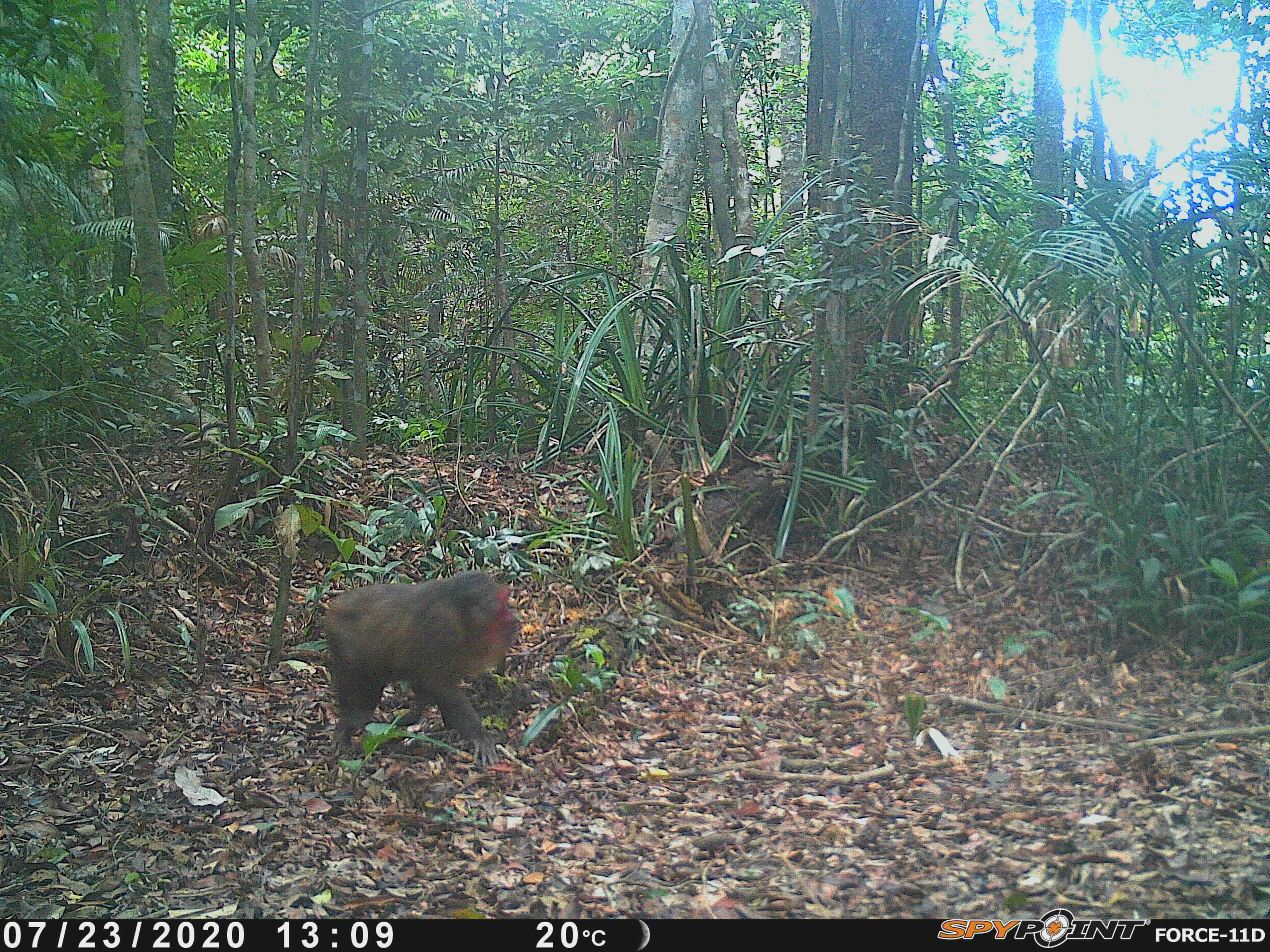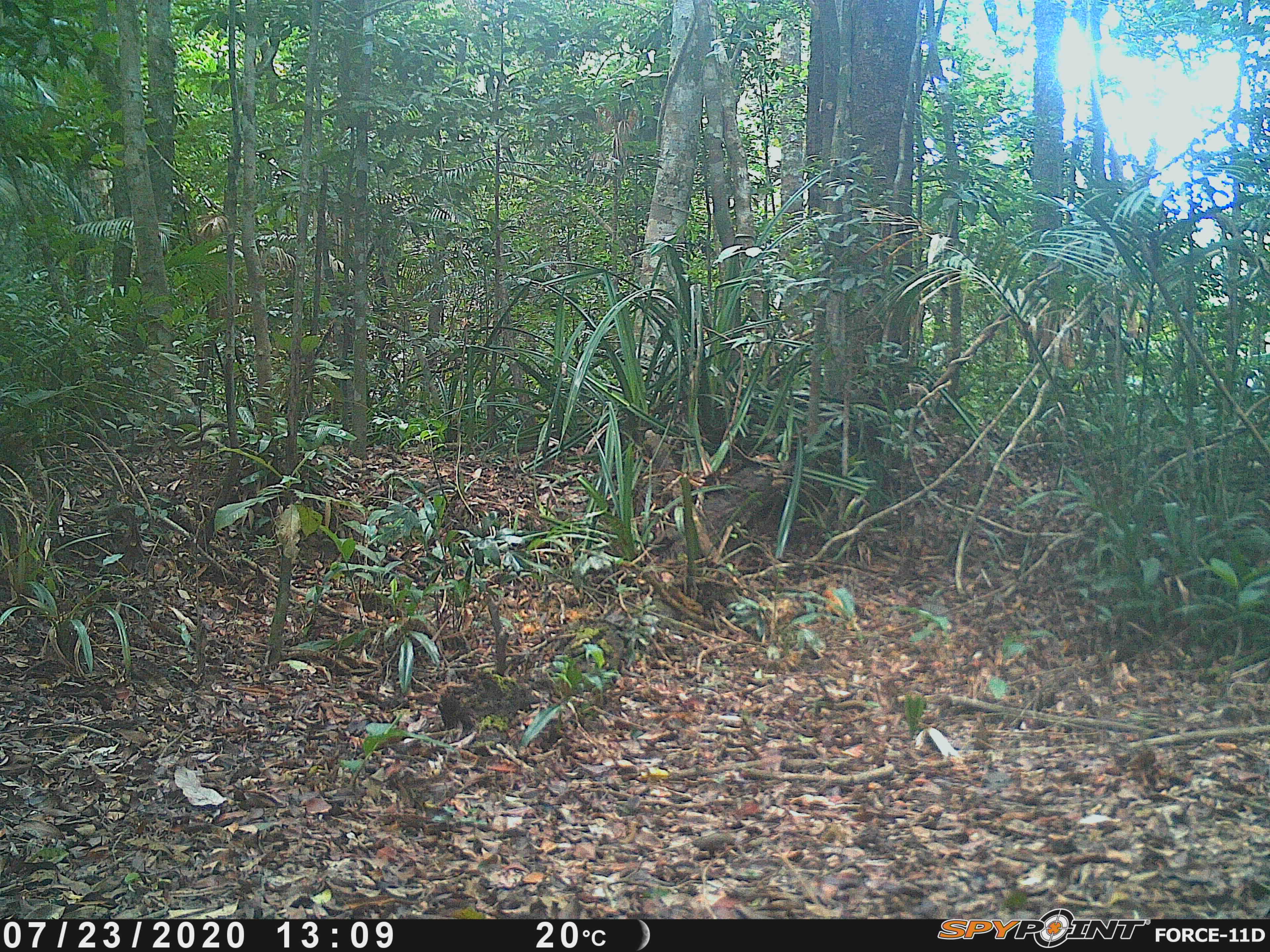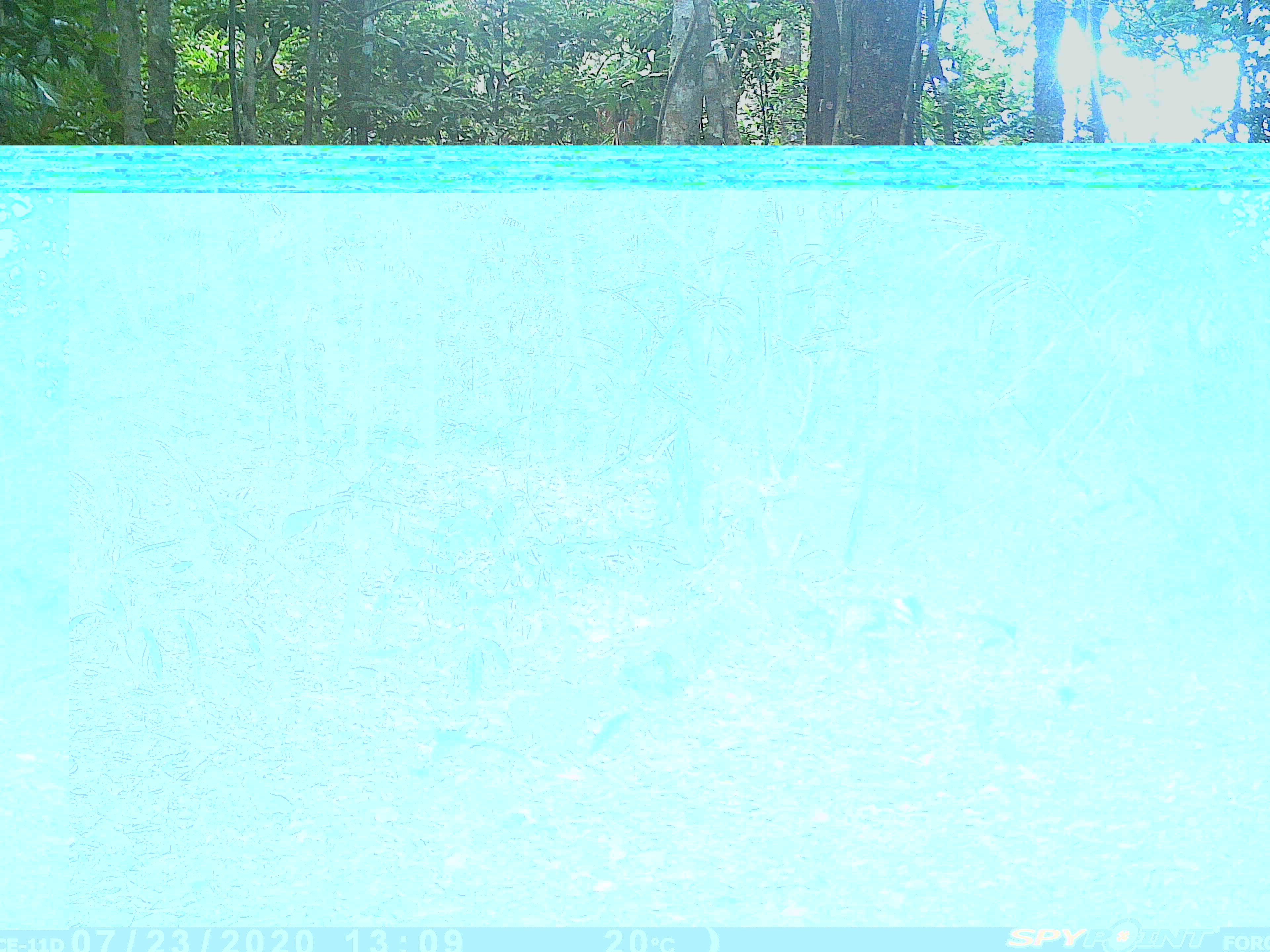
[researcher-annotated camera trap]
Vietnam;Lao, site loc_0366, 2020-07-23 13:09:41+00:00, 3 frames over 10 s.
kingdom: Animalia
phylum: Chordata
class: Mammalia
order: Primates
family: Cercopithecidae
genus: Macaca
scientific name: Macaca arctoides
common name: stump-tailed macaque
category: stump tailed macaque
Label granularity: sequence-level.